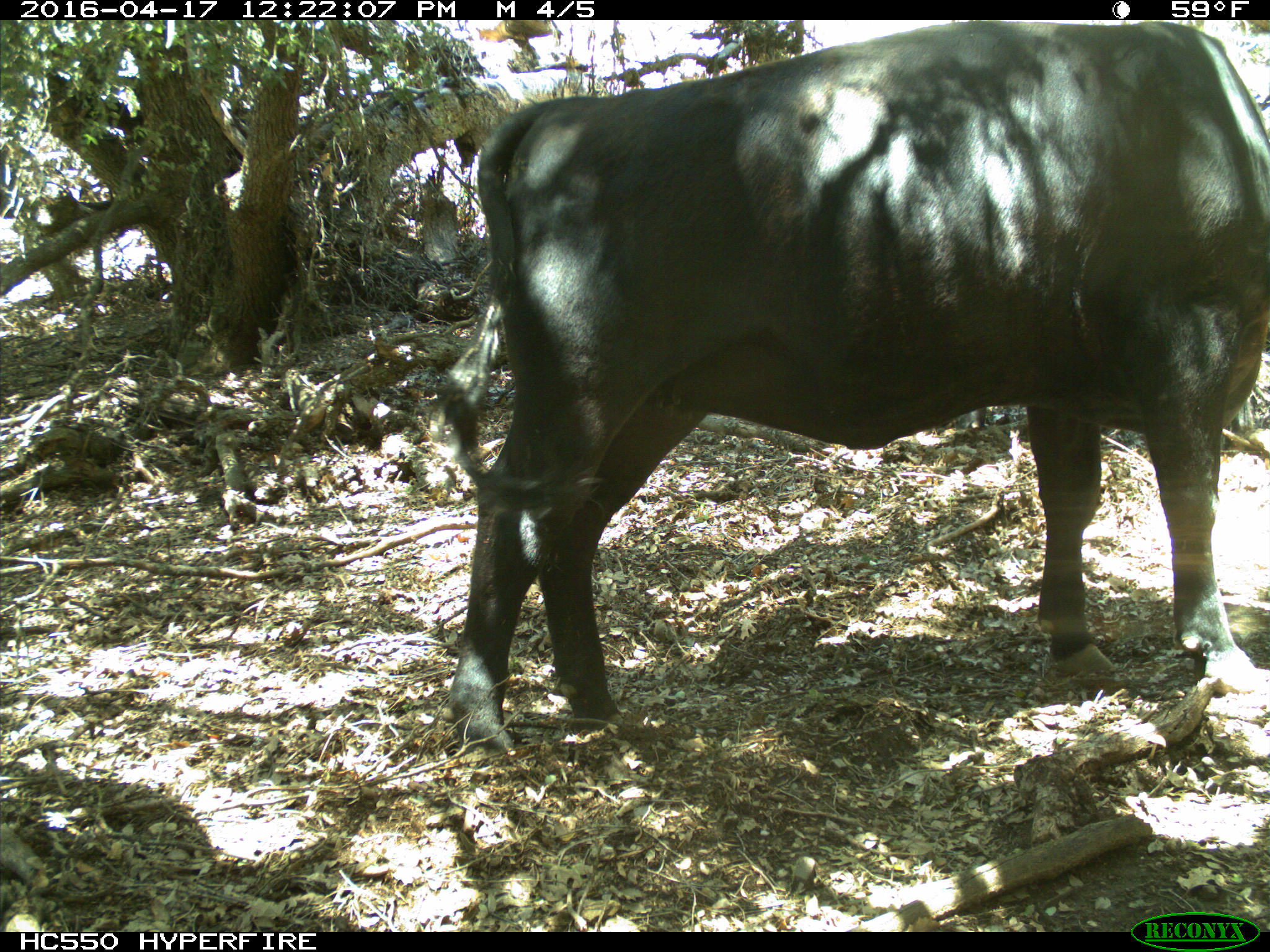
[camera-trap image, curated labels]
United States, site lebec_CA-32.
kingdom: Animalia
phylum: Chordata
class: Mammalia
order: Artiodactyla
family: Bovidae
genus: Bos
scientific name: Bos taurus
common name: domestic cow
Bos taurus (domestic cow).